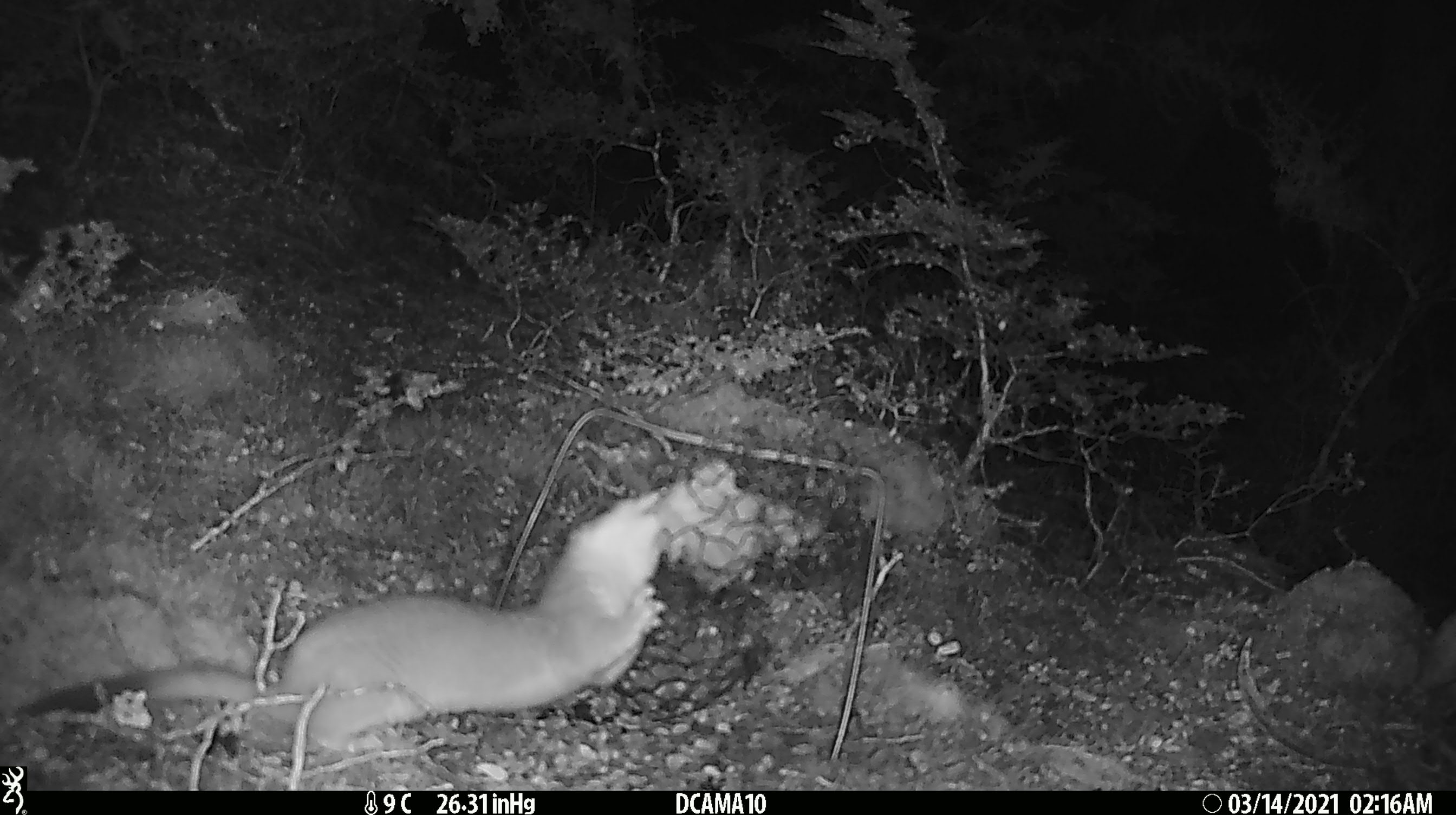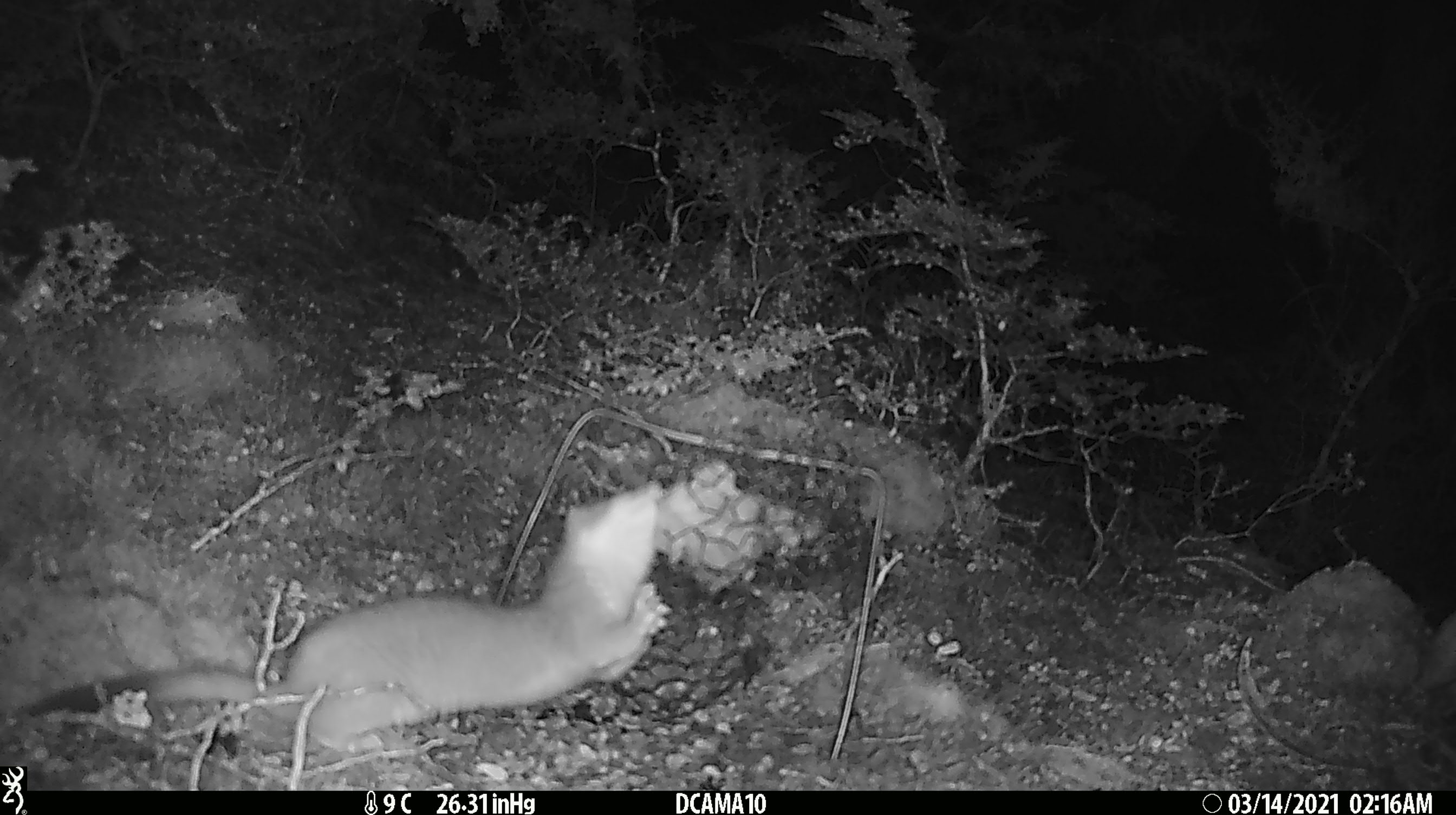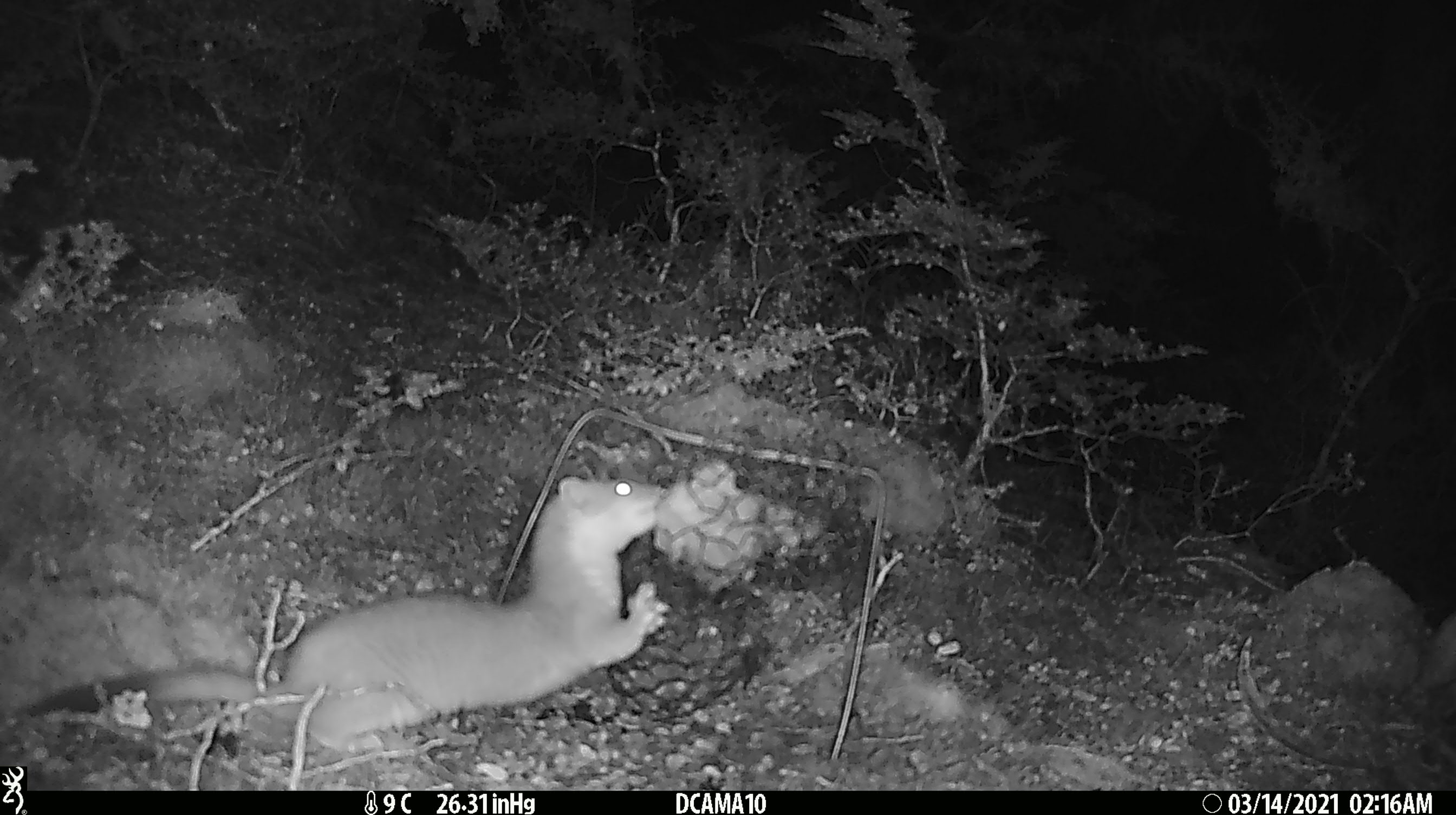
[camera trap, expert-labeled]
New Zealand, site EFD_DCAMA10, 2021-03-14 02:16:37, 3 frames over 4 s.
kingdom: Animalia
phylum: Chordata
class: Mammalia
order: Carnivora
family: Mustelidae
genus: Mustela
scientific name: Mustela erminea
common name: stoat